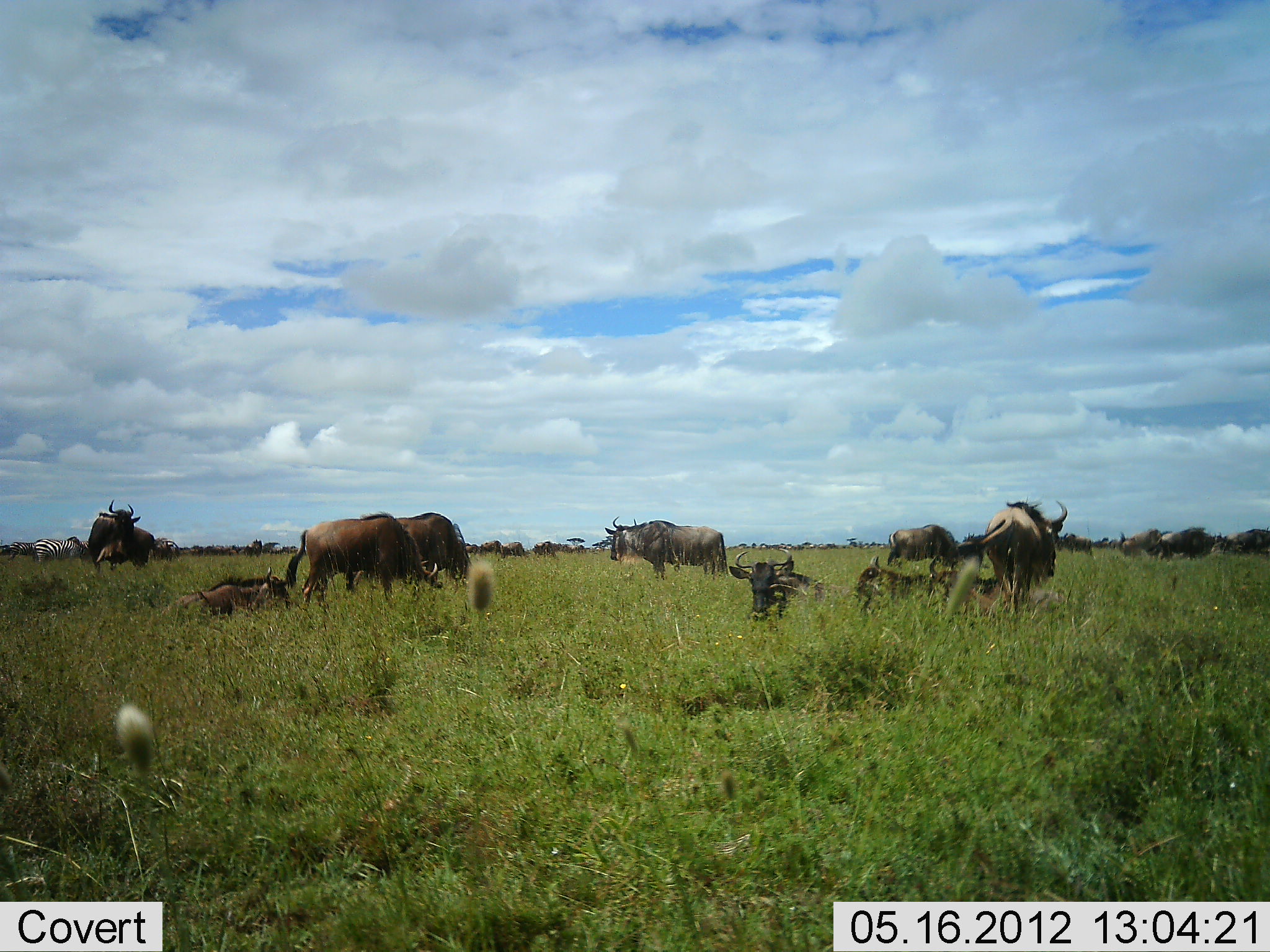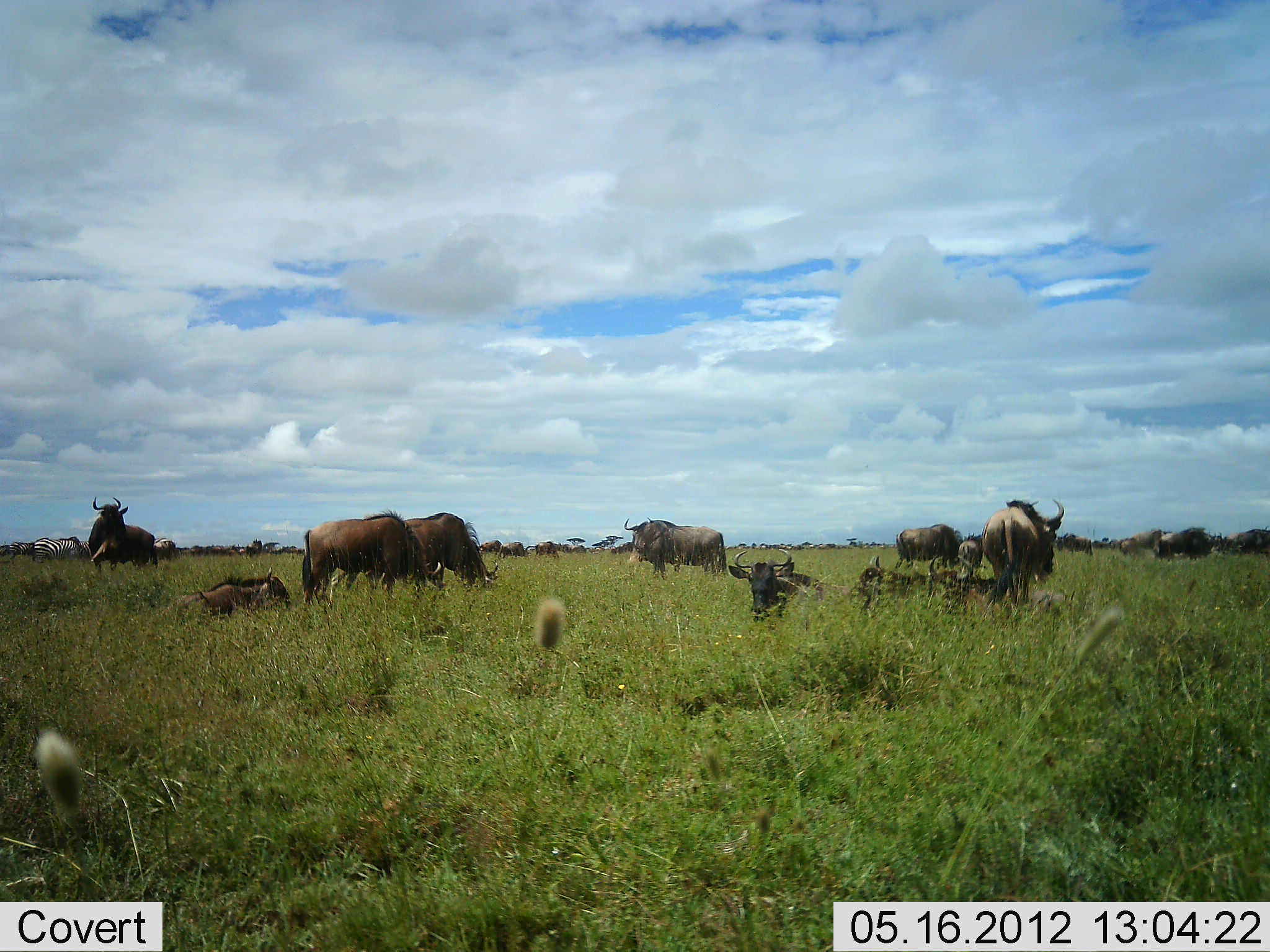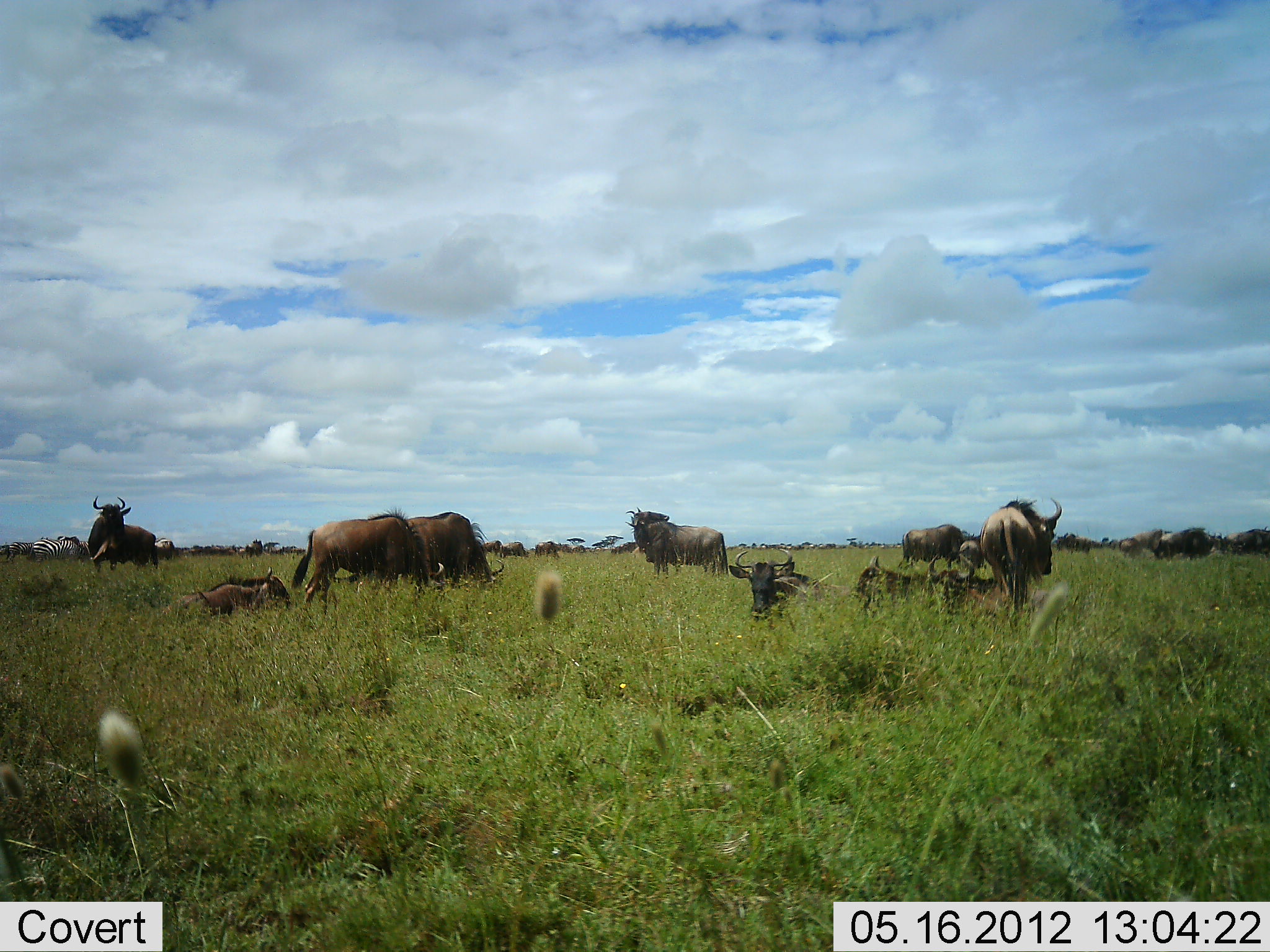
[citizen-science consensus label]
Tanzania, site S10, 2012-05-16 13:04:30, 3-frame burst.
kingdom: Animalia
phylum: Chordata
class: Mammalia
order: Artiodactyla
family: Bovidae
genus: Connochaetes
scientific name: Connochaetes taurinus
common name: blue wildebeest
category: wildebeest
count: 11-50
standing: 79%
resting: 79%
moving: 26%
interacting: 0%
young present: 26%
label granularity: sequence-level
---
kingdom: Animalia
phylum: Chordata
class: Mammalia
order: Perissodactyla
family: Equidae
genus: Equus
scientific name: Equus quagga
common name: plains zebra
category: zebra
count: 1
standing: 70%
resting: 0%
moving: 0%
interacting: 0%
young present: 0%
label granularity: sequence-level